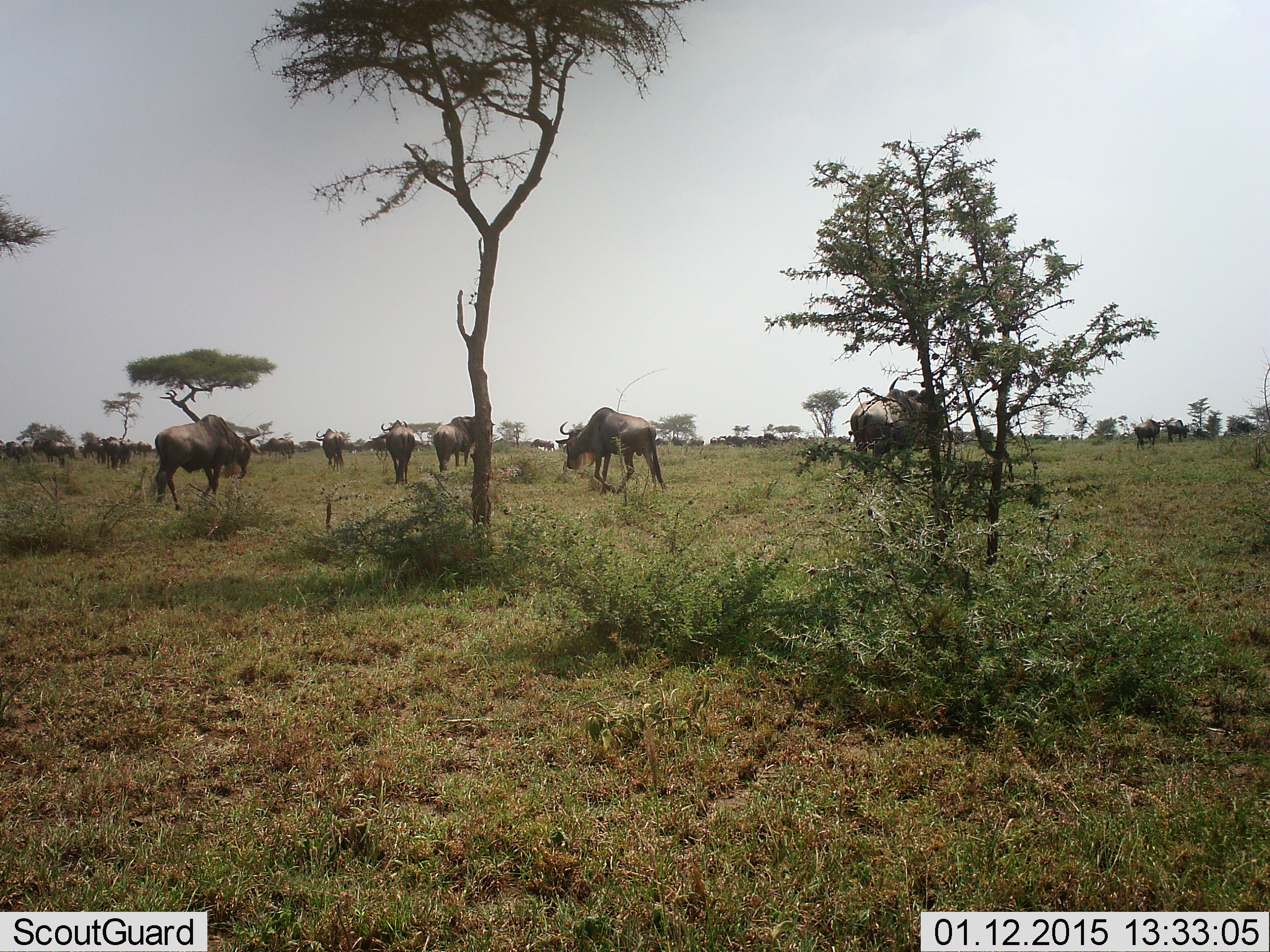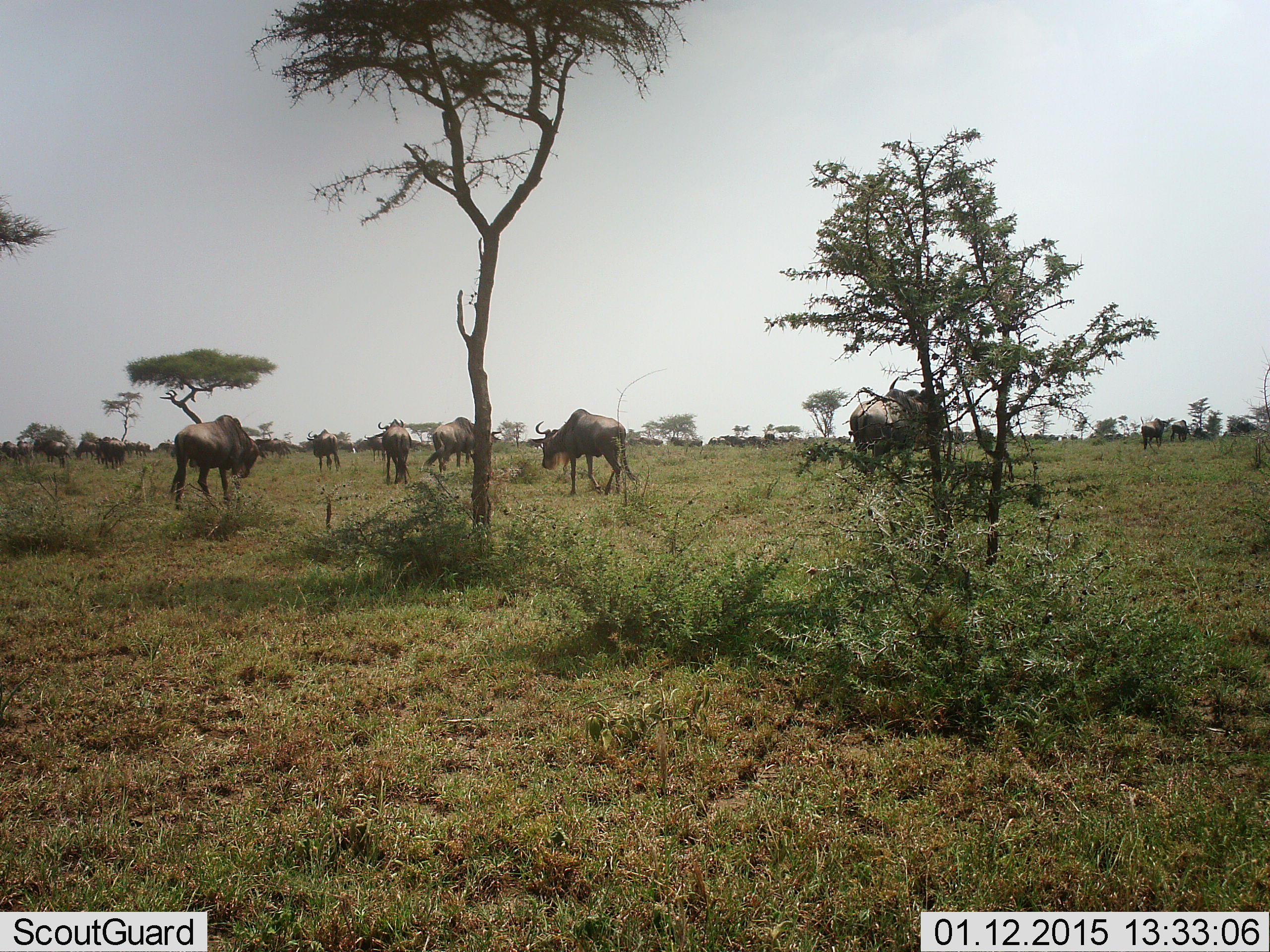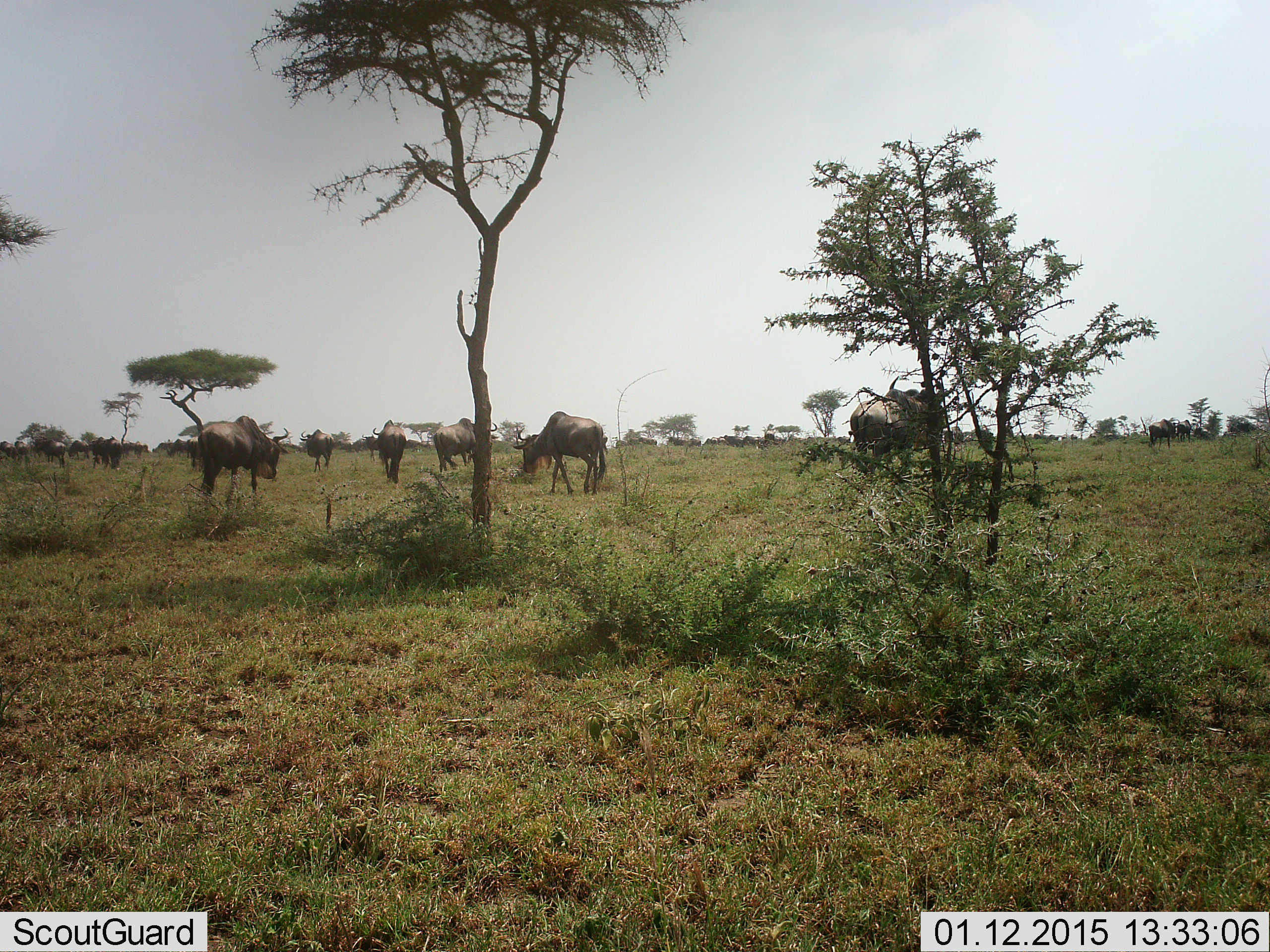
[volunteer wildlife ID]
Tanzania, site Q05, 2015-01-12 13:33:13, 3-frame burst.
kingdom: Animalia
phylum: Chordata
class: Mammalia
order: Artiodactyla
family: Bovidae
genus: Connochaetes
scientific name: Connochaetes taurinus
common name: blue wildebeest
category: wildebeest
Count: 11-50.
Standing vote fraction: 36%.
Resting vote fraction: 9%.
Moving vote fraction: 82%.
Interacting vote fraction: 0%.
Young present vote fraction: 0%.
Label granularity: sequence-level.